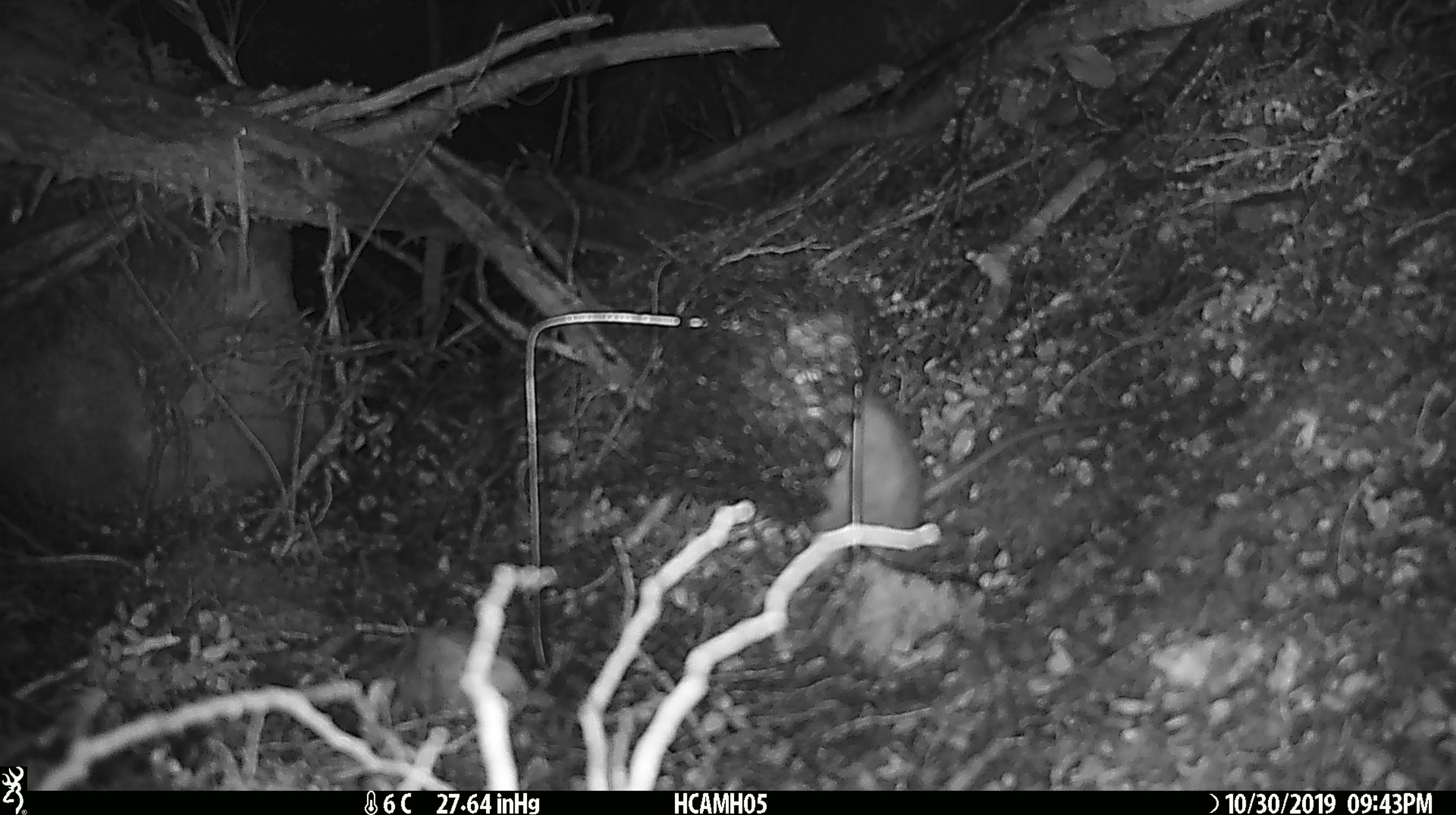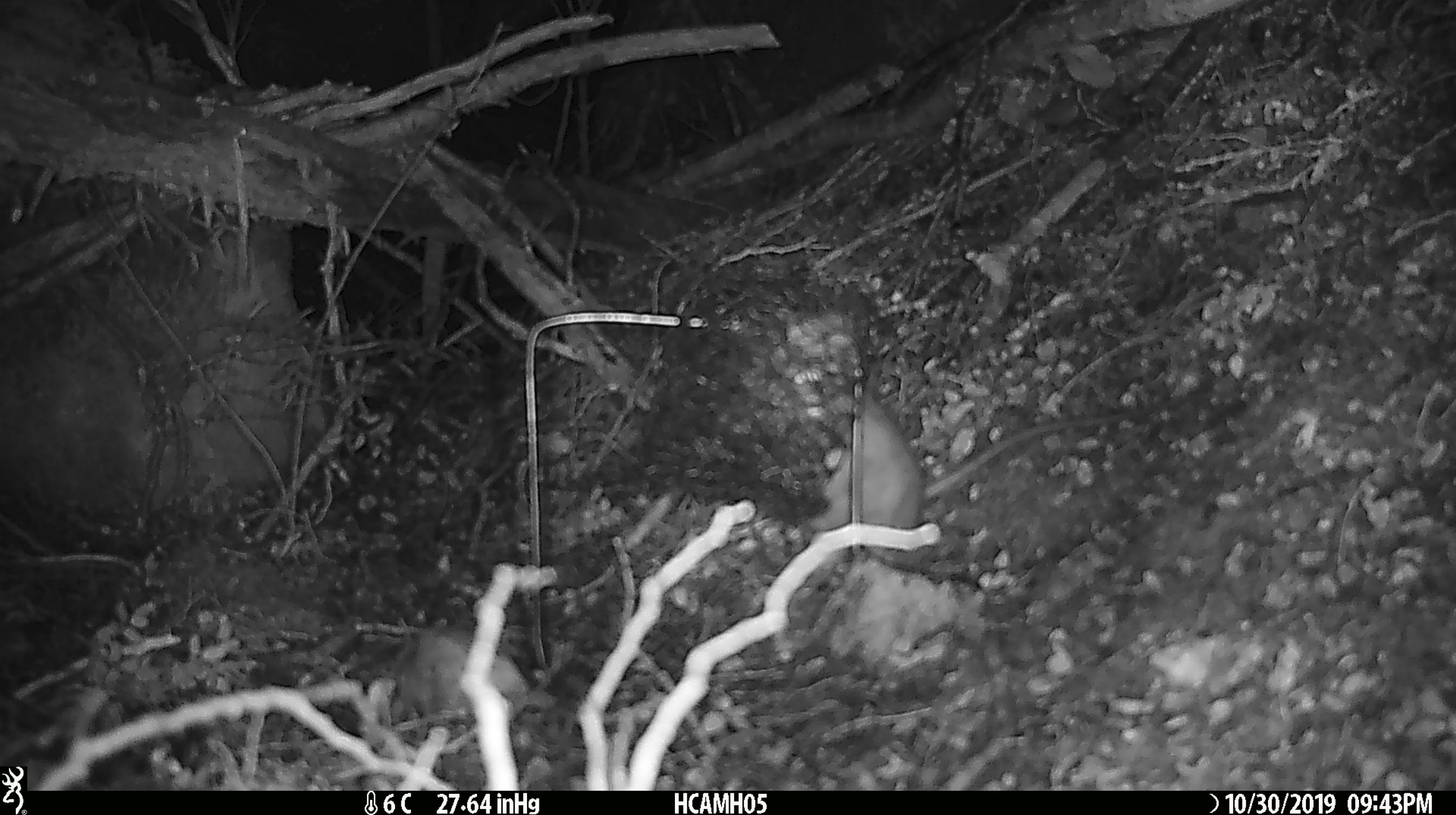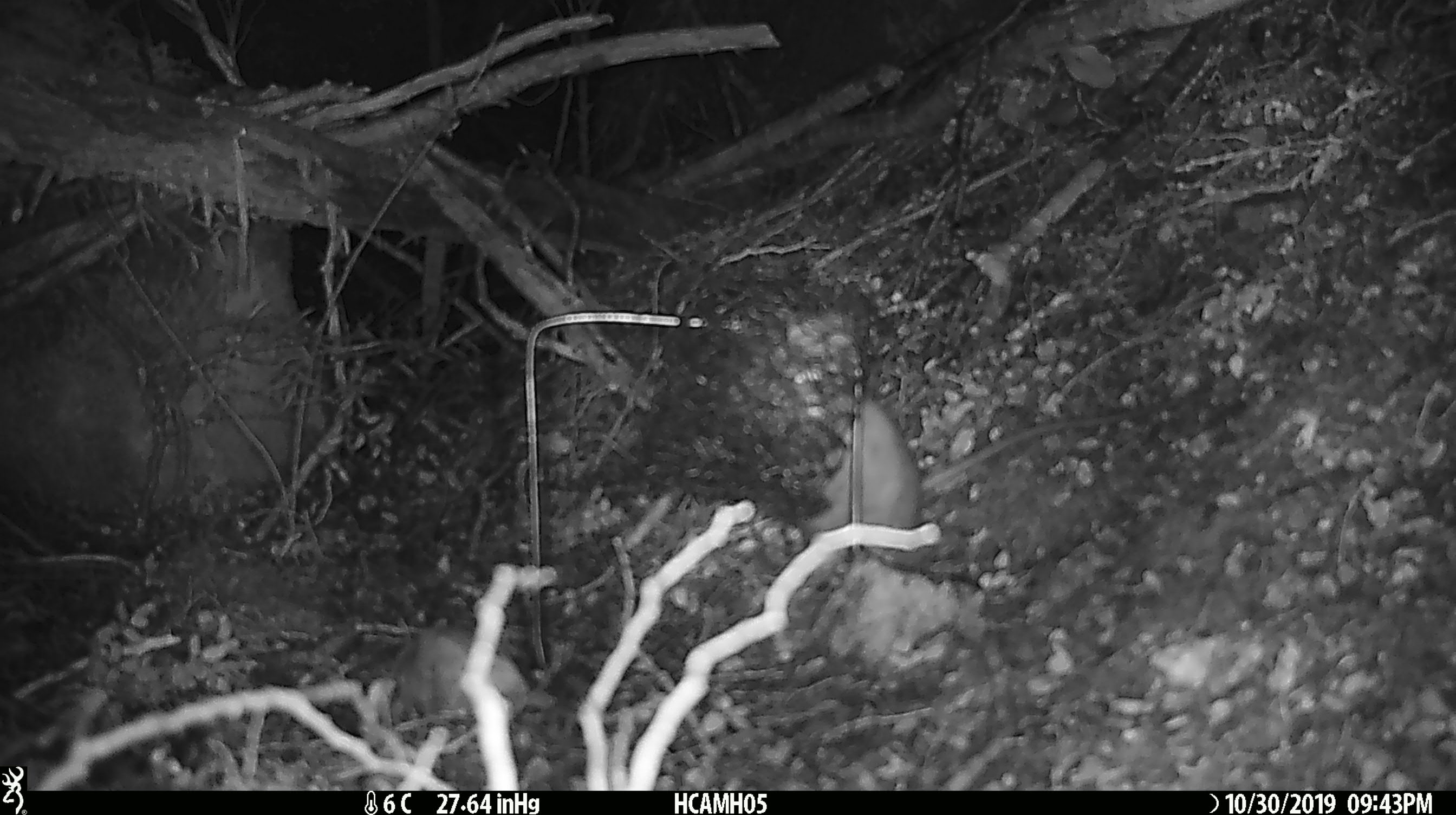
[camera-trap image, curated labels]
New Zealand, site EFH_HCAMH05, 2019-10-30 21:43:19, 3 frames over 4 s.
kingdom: Animalia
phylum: Chordata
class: Mammalia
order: Rodentia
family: Muridae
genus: Rattus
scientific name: Rattus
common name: rat